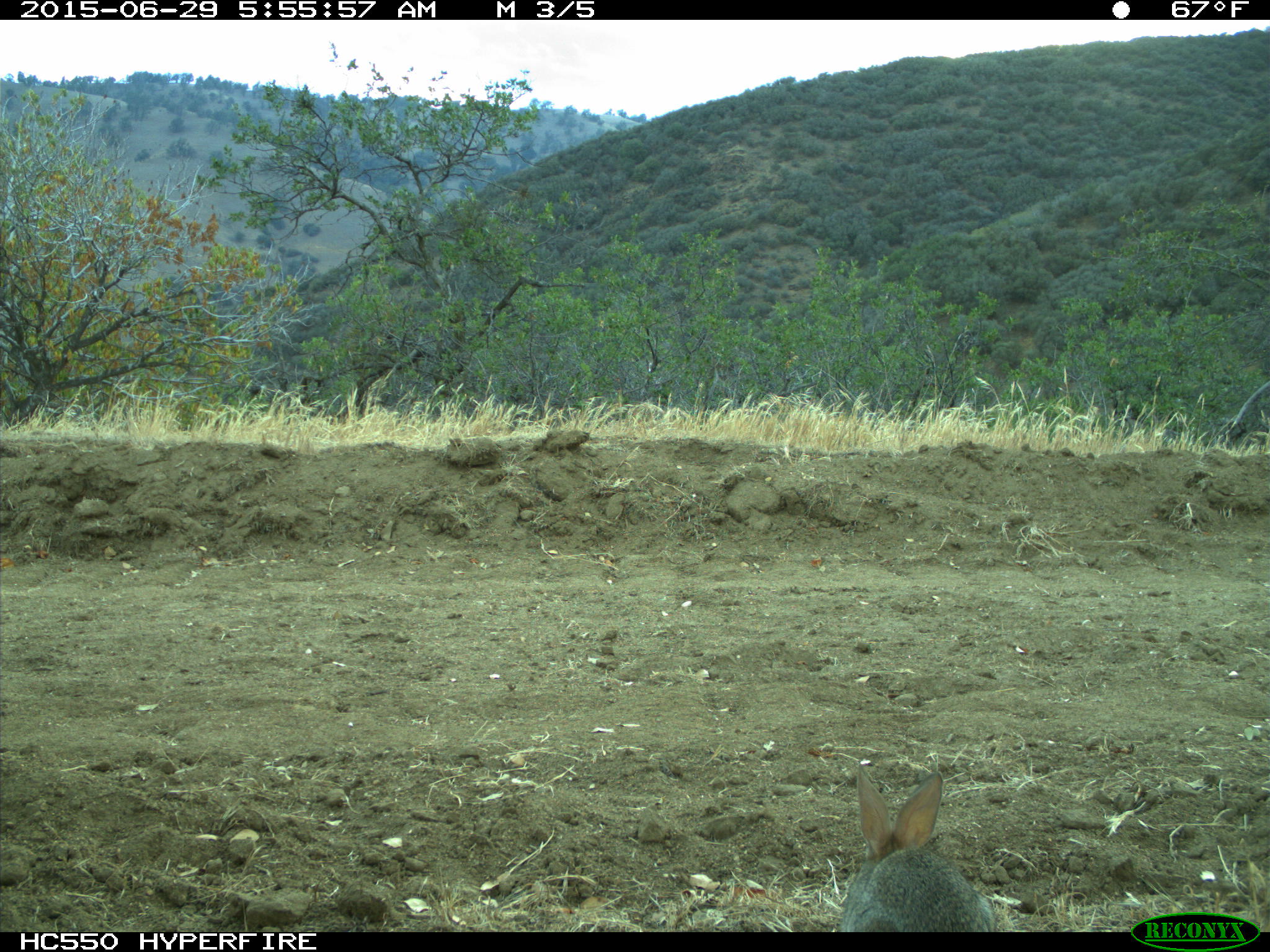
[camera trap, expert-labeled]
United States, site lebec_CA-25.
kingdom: Animalia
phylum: Chordata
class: Mammalia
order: Lagomorpha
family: Leporidae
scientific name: Leporidae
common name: rabbits and hares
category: unidentified rabbit